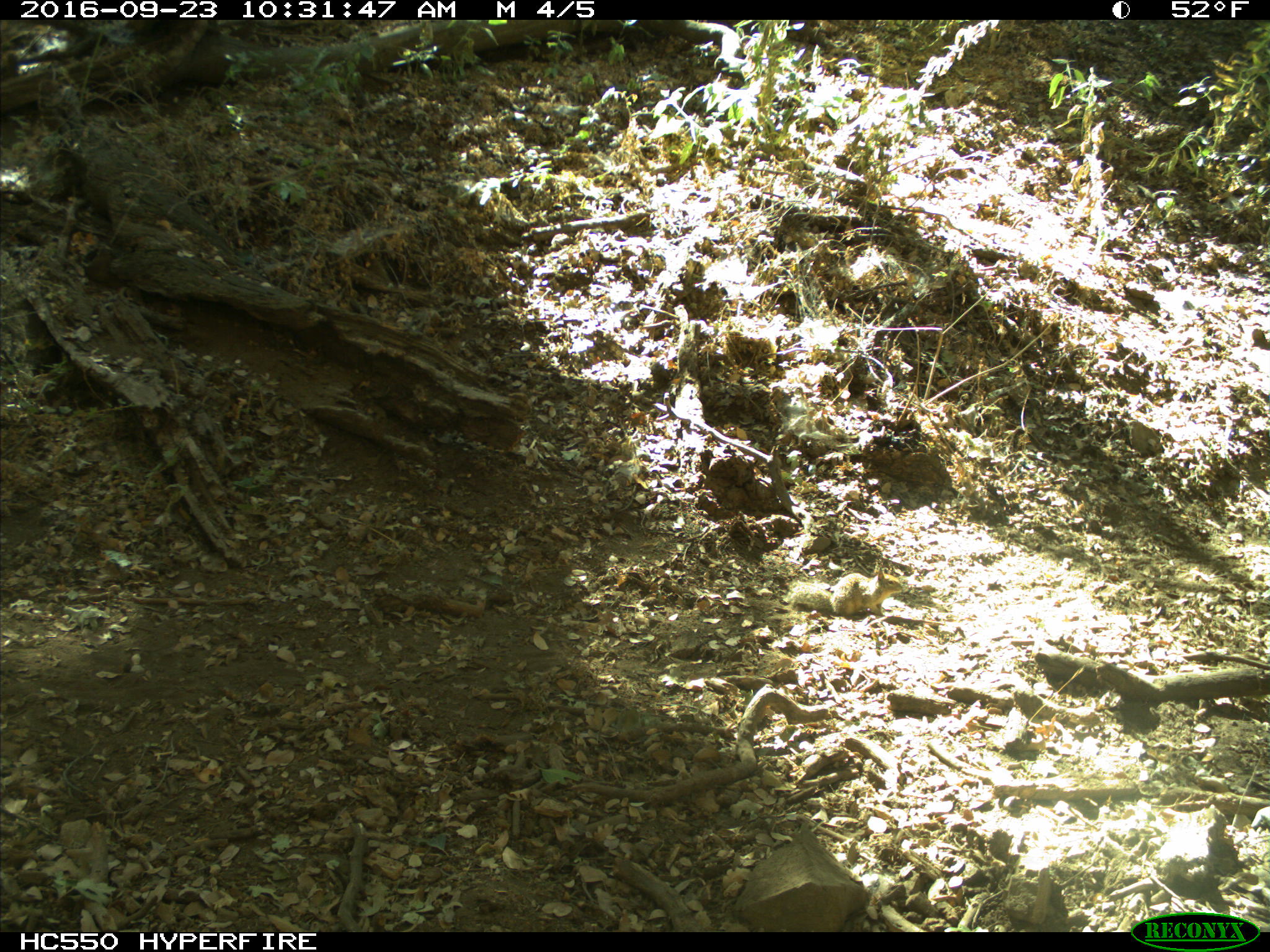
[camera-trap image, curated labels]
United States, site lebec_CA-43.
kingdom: Animalia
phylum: Chordata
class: Mammalia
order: Rodentia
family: Sciuridae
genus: Otospermophilus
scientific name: Otospermophilus beecheyi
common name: california ground squirrel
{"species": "Otospermophilus beecheyi (california ground squirrel)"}